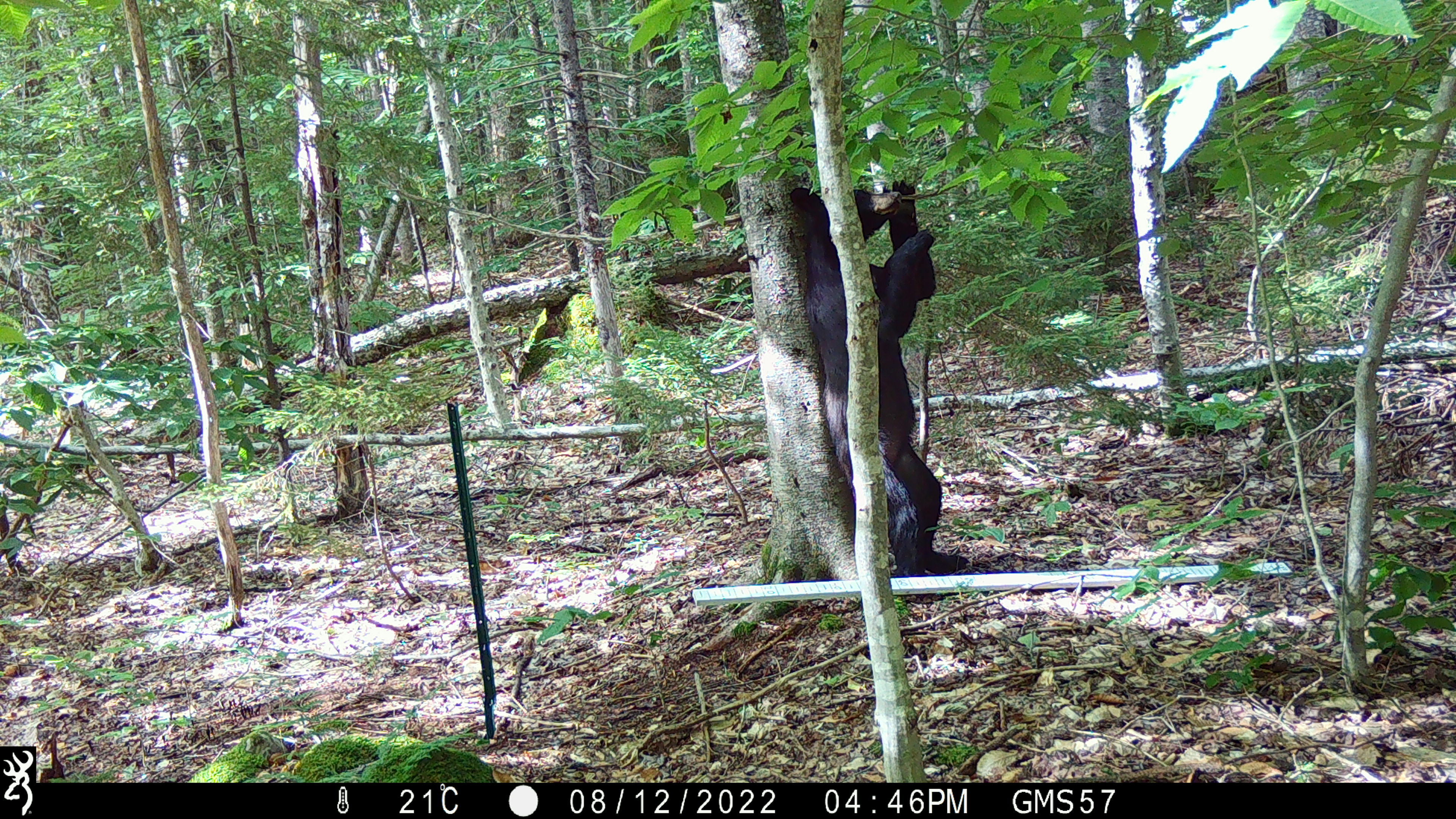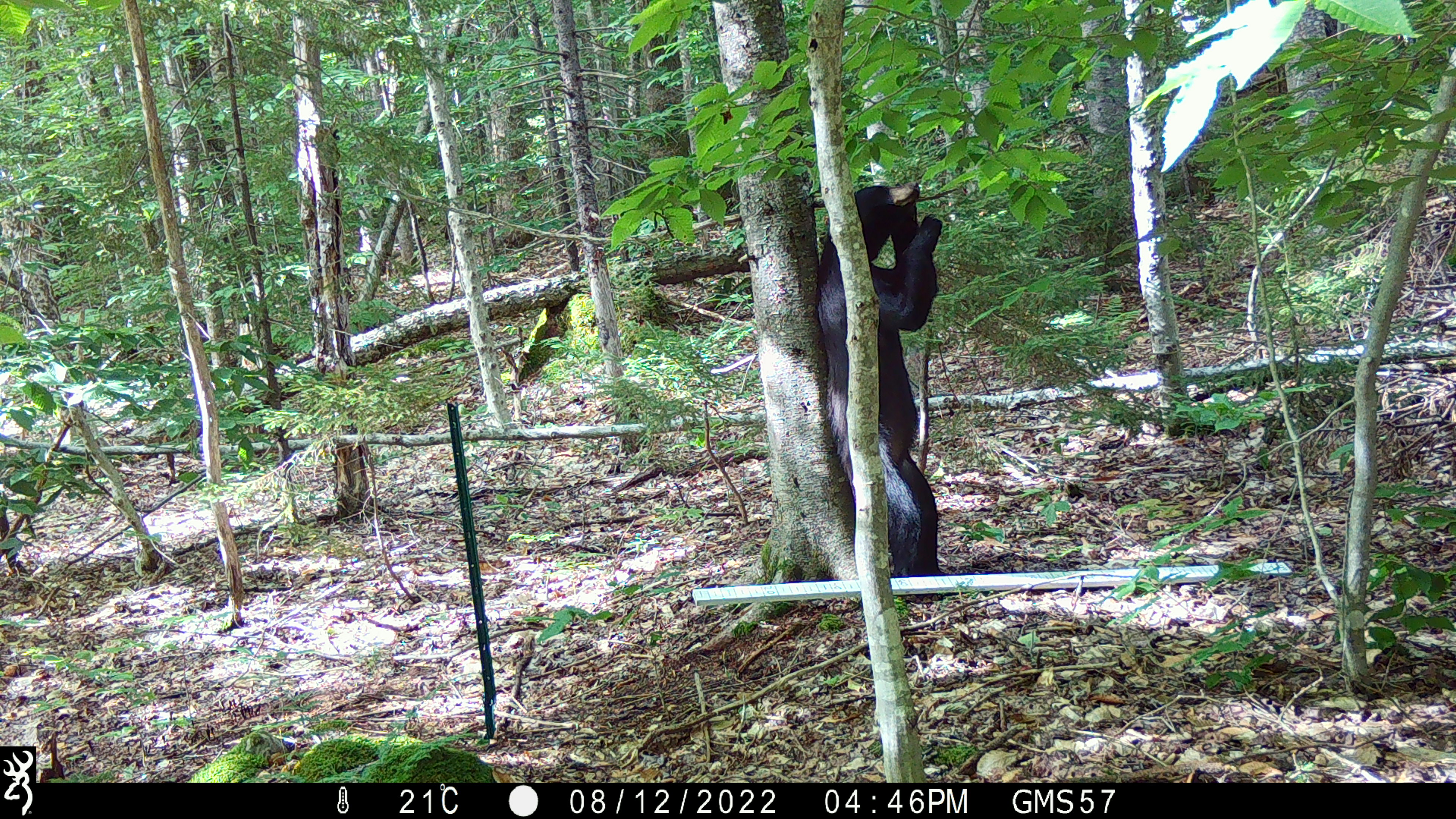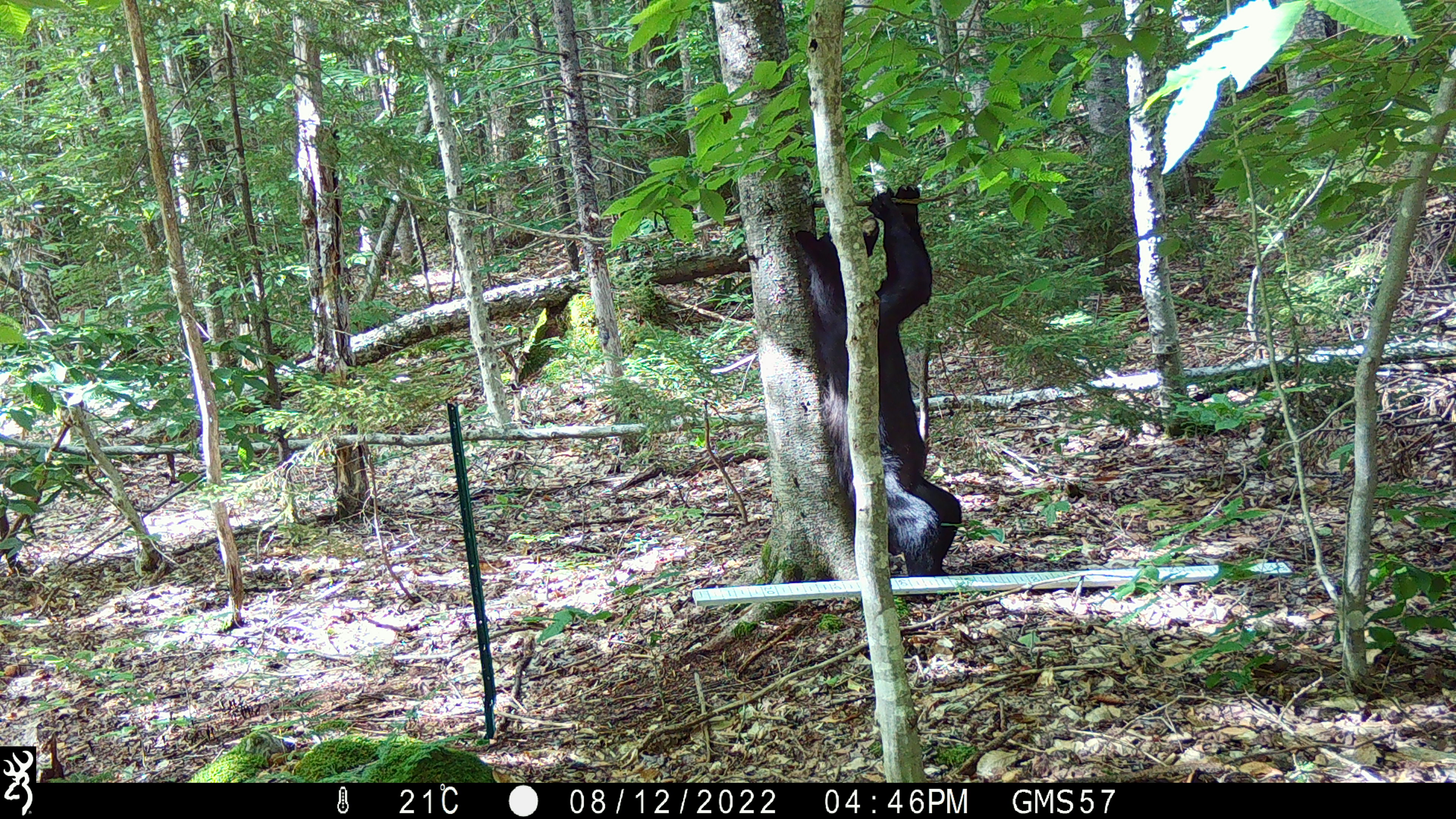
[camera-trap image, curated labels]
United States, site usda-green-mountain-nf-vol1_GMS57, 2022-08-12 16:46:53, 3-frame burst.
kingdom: Animalia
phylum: Chordata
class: Mammalia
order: Carnivora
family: Ursidae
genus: Ursus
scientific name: Ursus americanus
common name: black bear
Black bear (Ursus americanus).